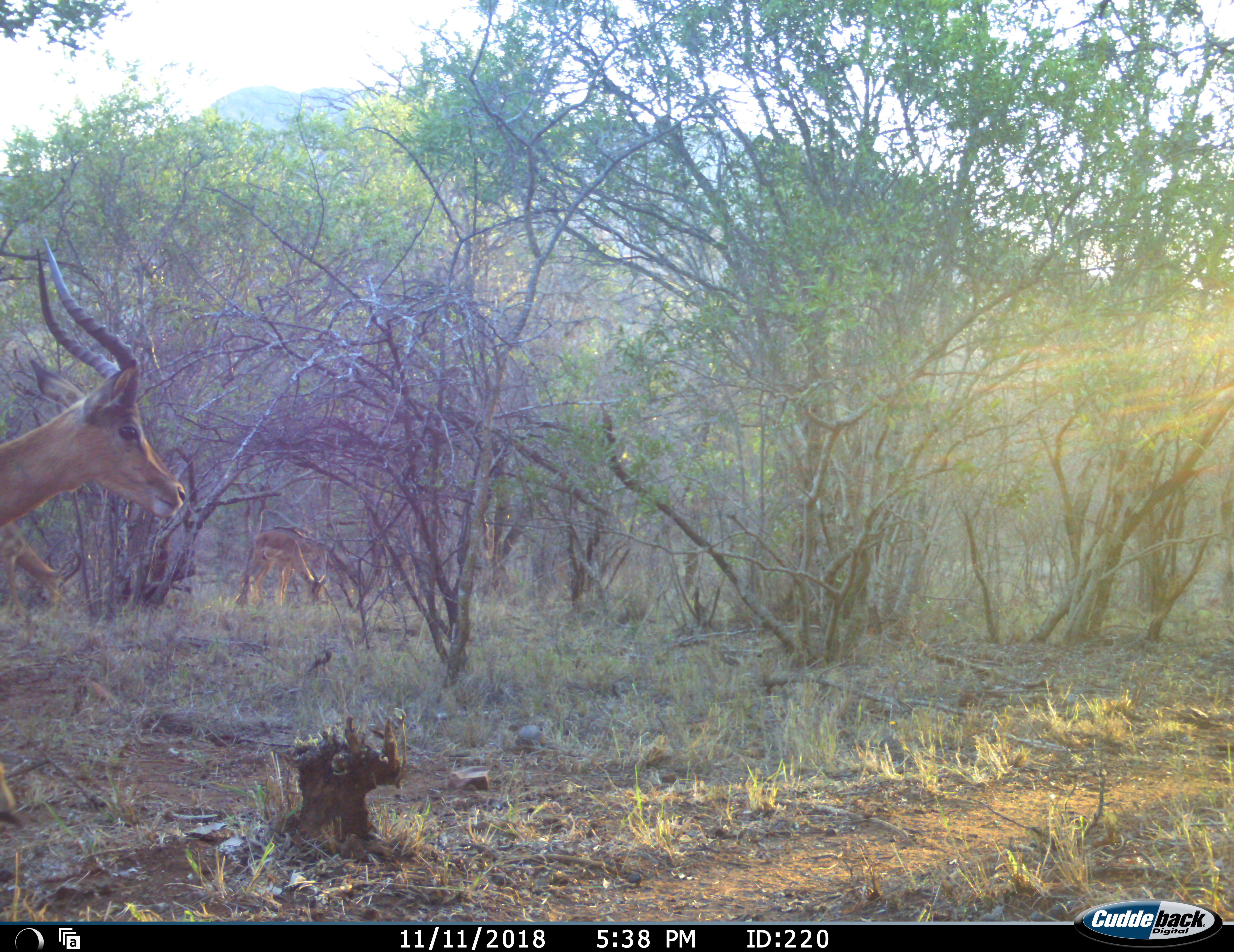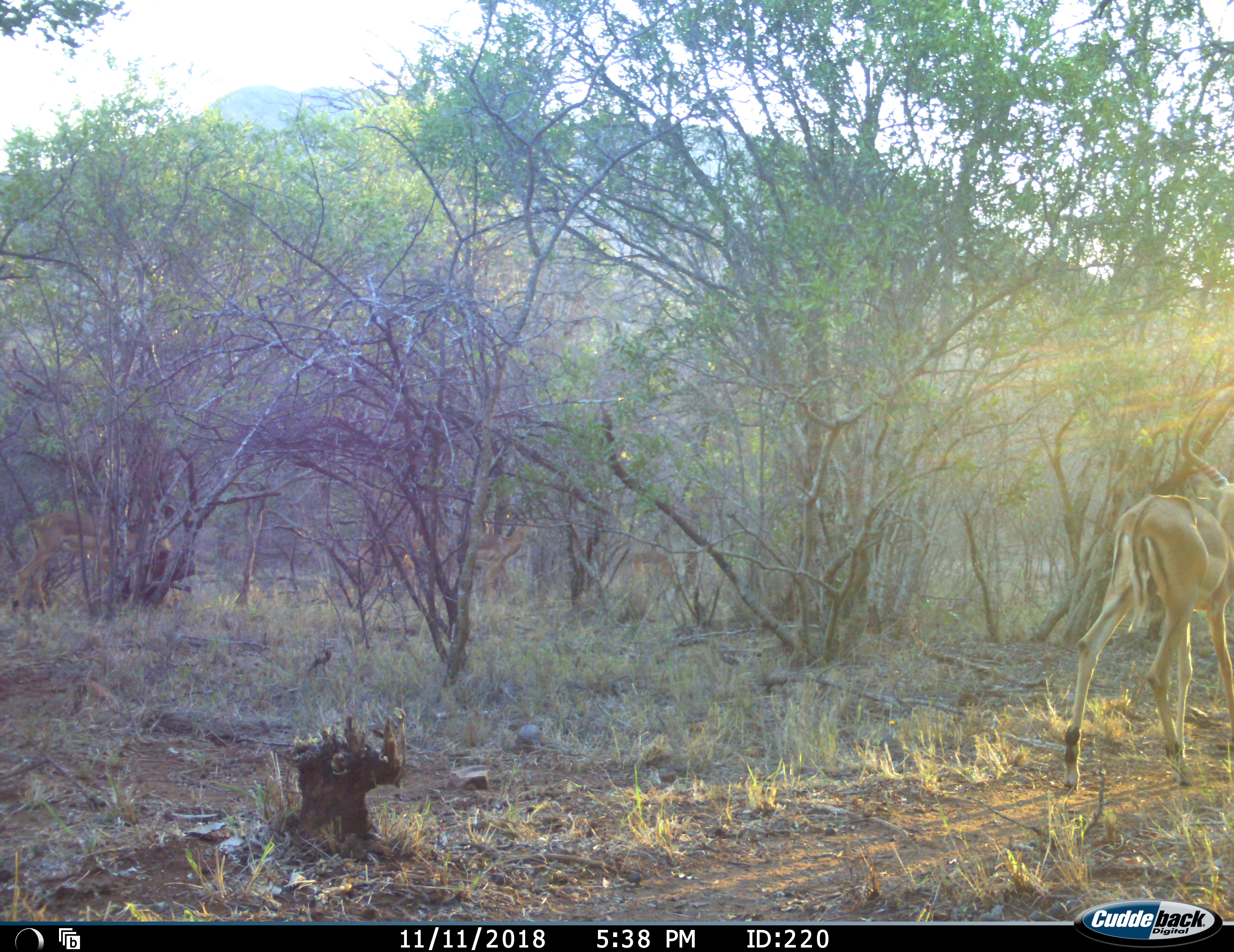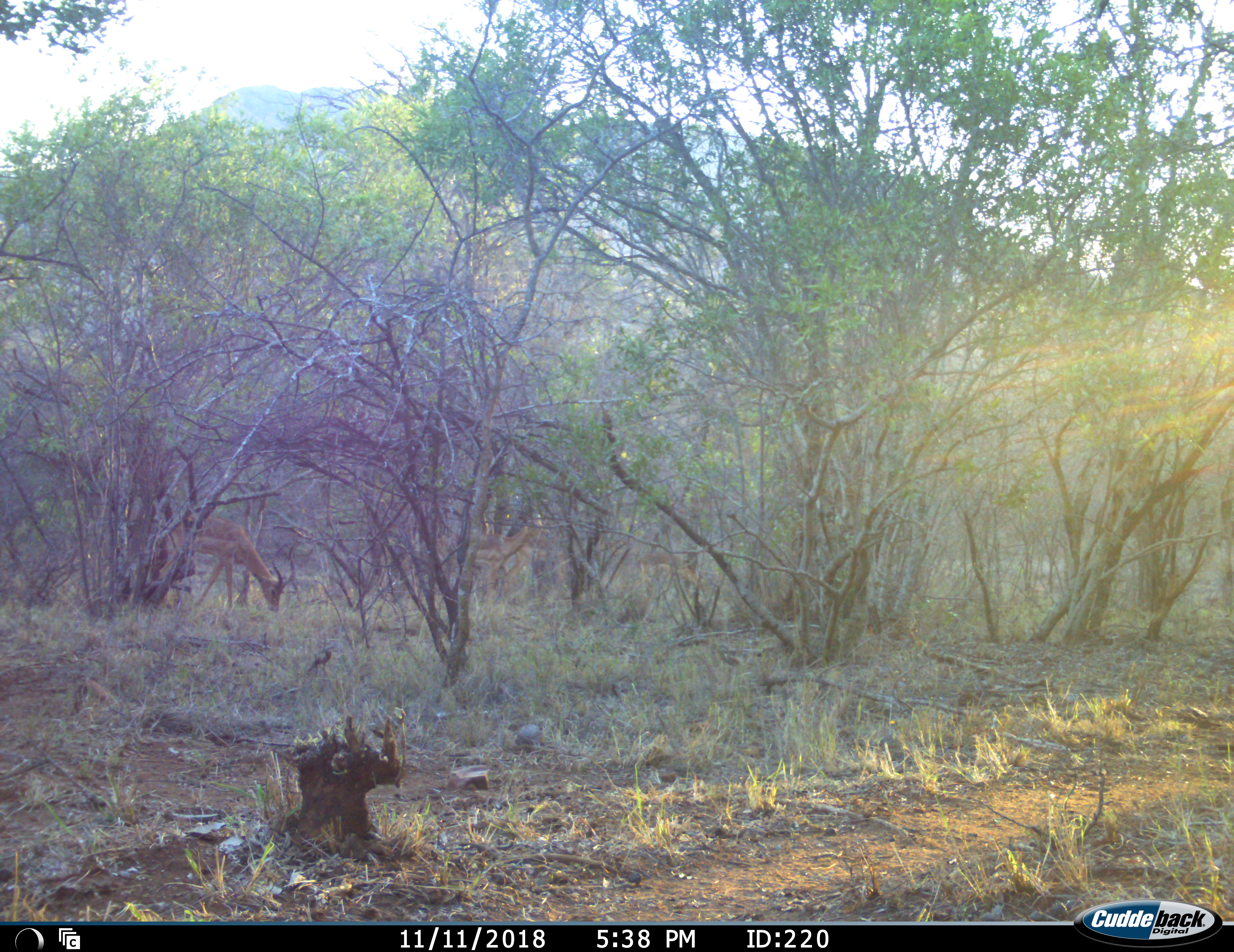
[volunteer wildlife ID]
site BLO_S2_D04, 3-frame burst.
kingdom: Animalia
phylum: Chordata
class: Mammalia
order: Artiodactyla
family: Bovidae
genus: Aepyceros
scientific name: Aepyceros melampus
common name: impala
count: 4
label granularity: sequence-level